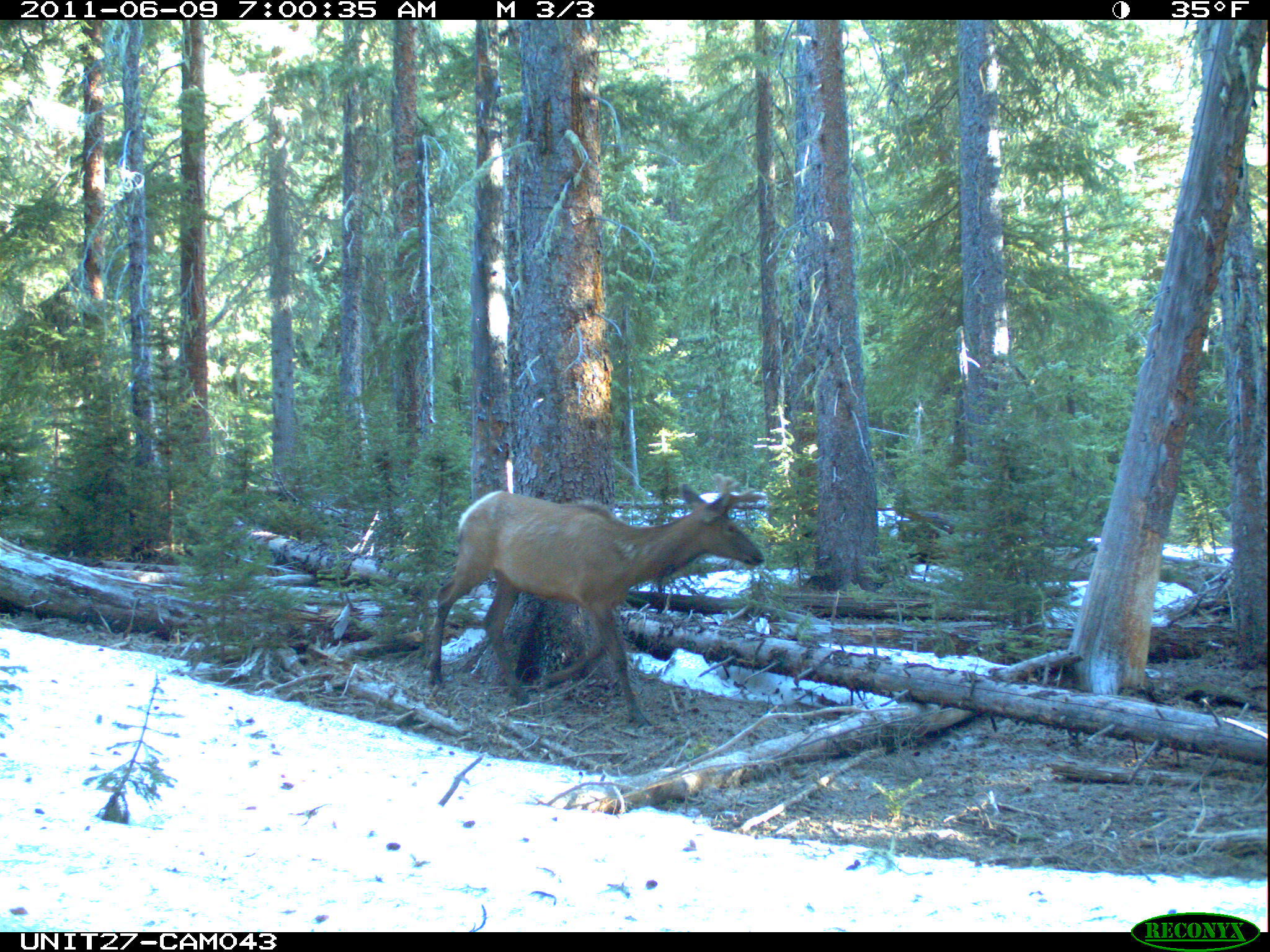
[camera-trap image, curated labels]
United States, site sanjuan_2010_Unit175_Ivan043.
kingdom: Animalia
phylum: Chordata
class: Mammalia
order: Artiodactyla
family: Cervidae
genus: Cervus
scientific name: Cervus elaphus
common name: red deer